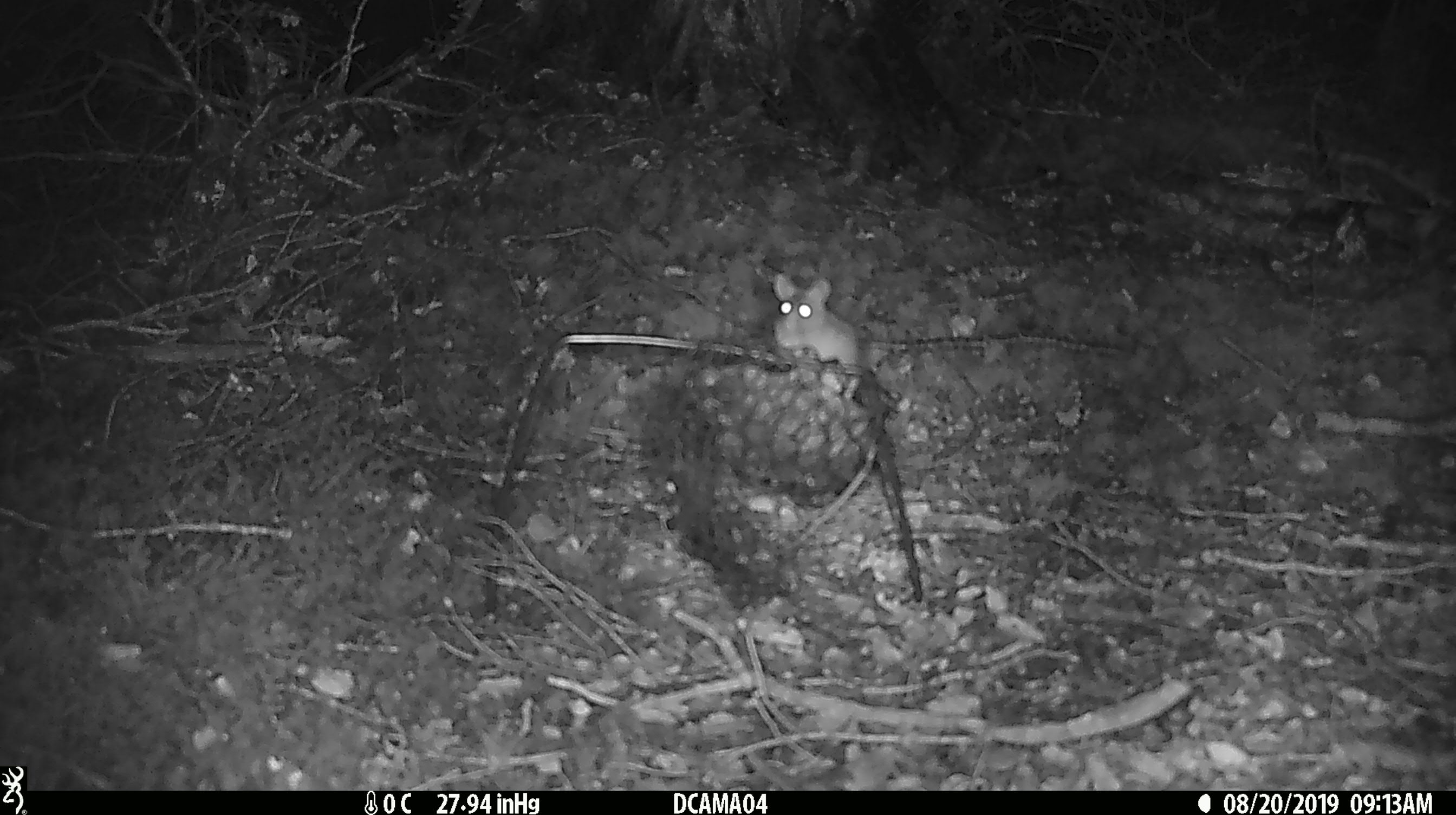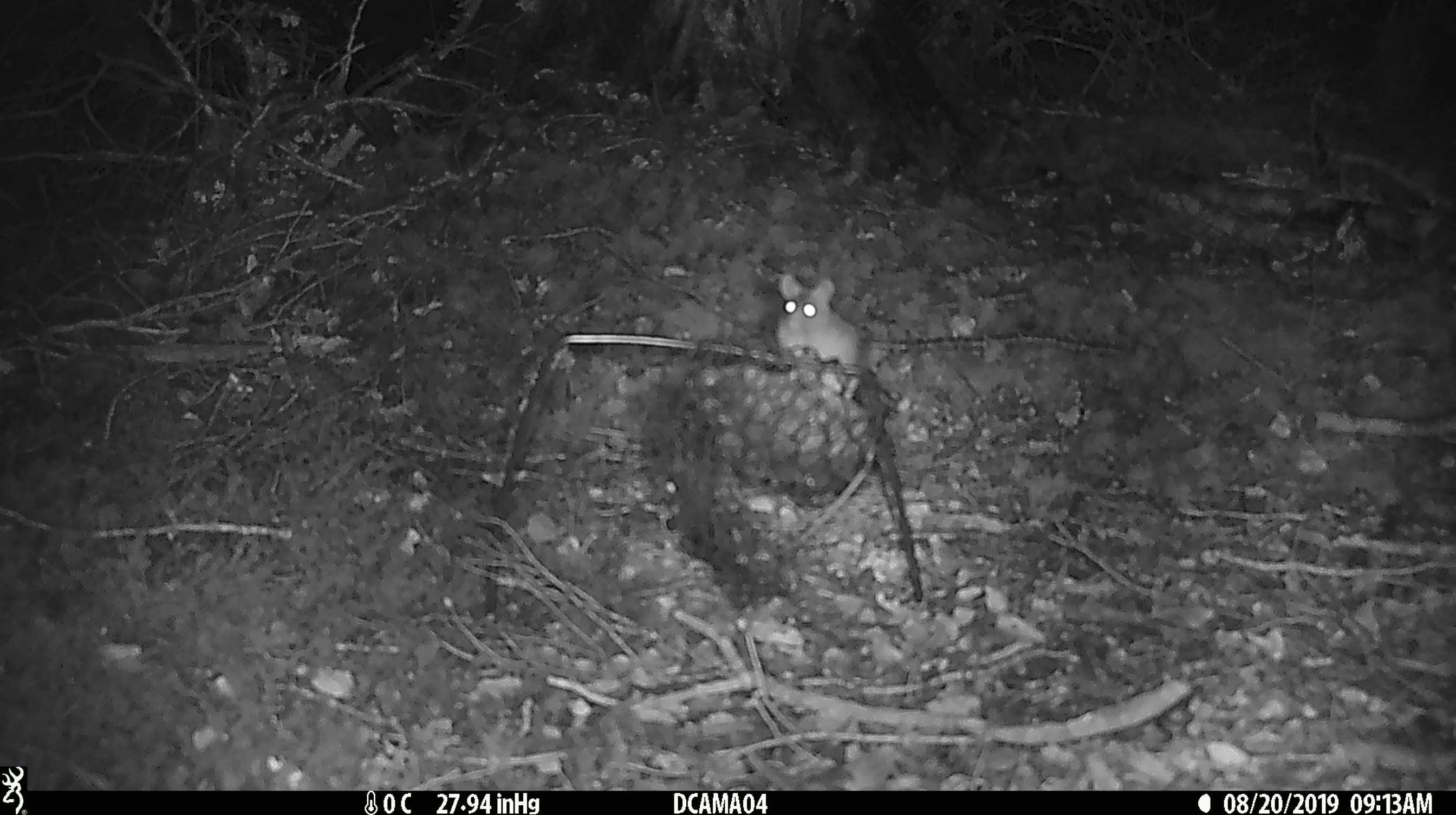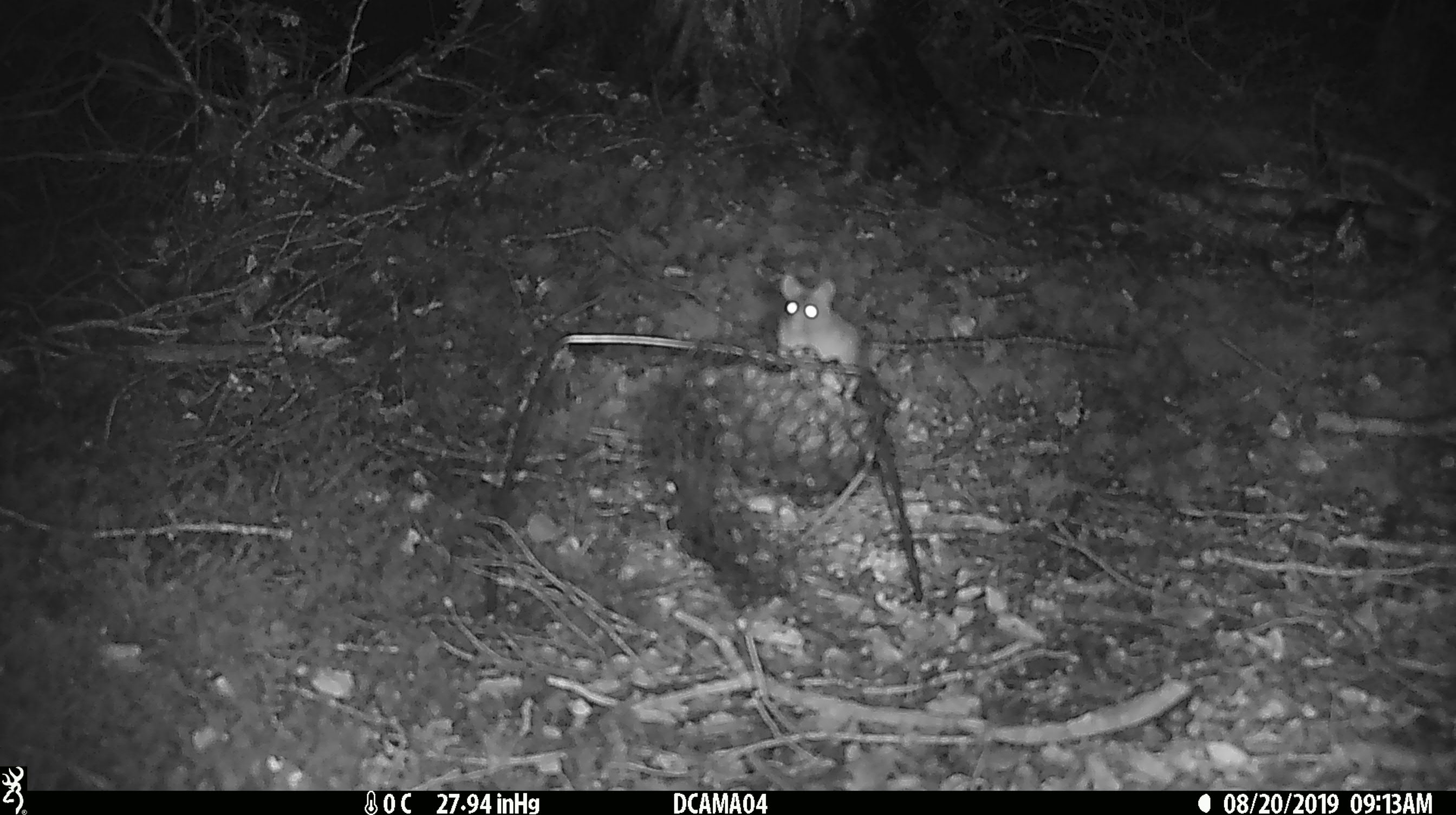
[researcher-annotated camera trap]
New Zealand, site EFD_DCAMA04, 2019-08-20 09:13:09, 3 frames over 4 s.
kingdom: Animalia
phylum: Chordata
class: Mammalia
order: Rodentia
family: Muridae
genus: Mus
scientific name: Mus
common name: mouse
Mouse (Mus).